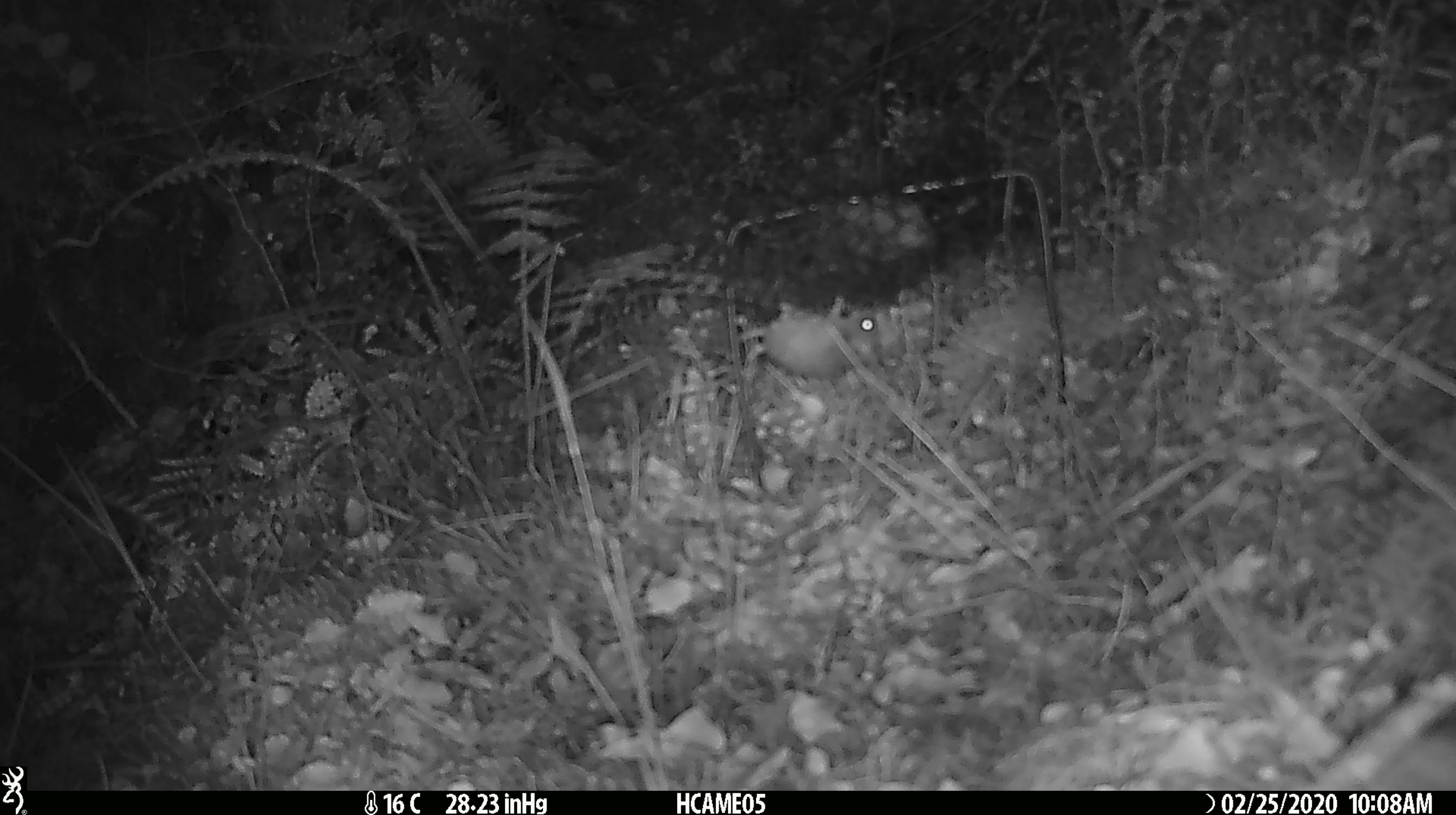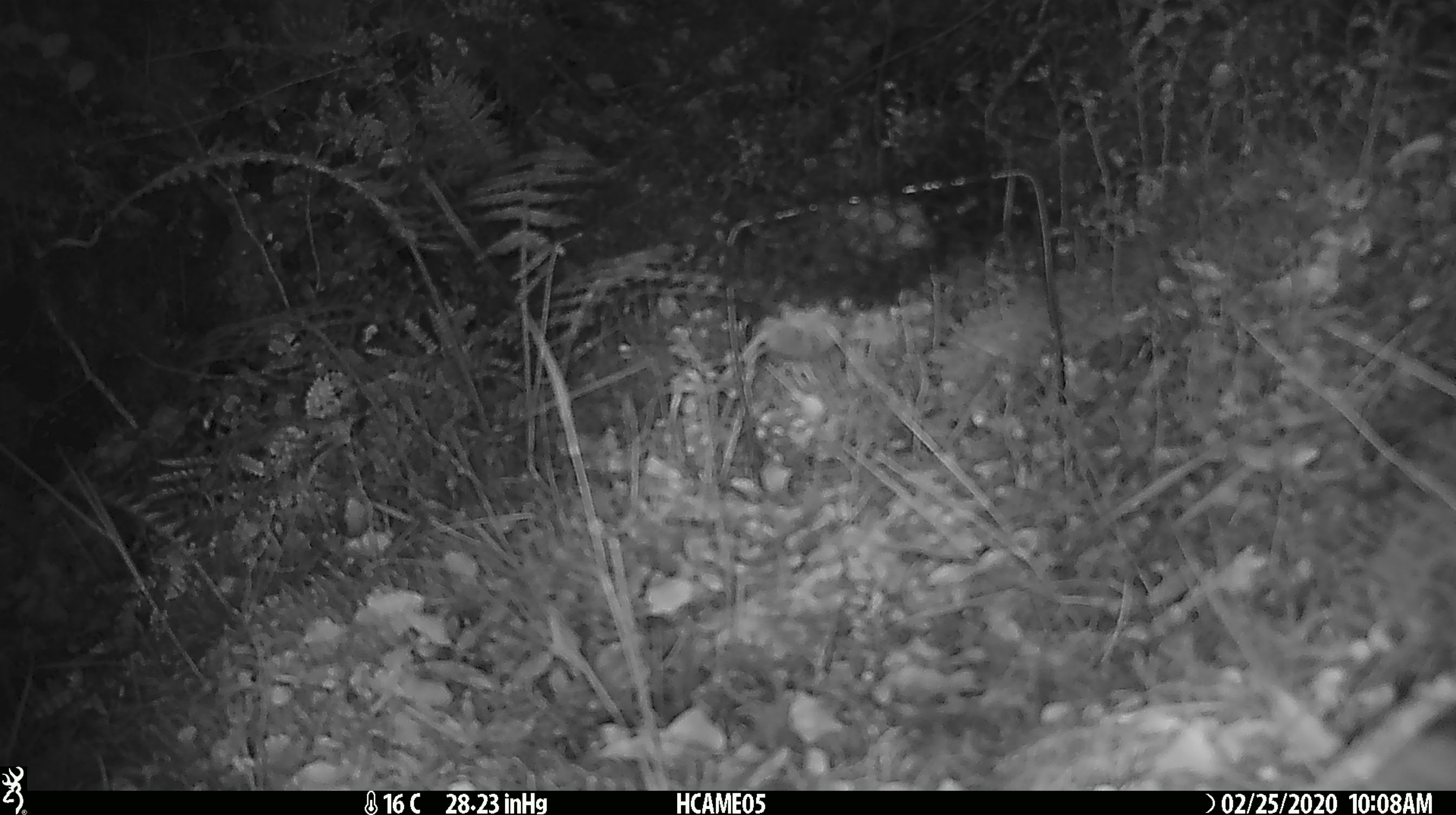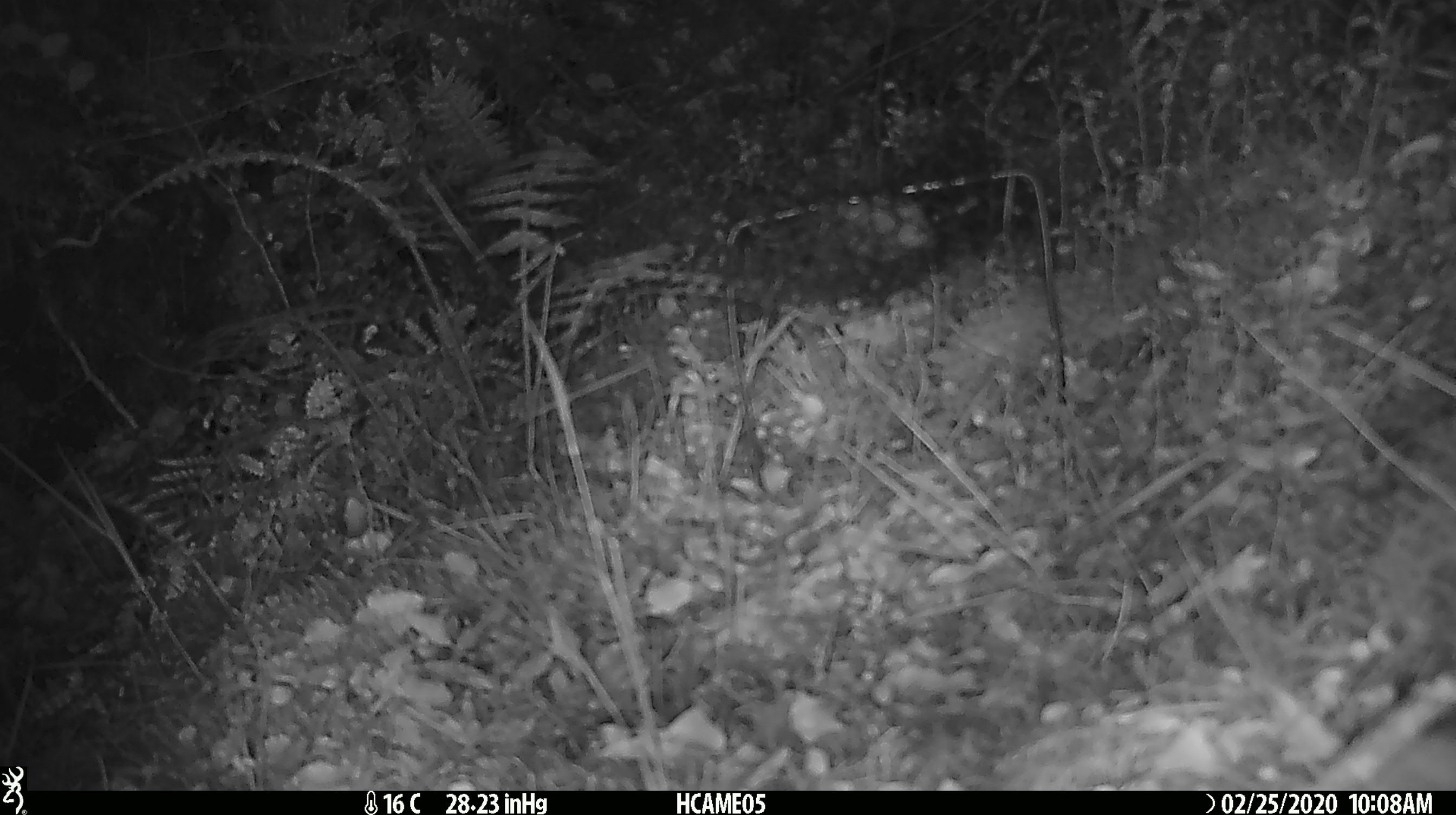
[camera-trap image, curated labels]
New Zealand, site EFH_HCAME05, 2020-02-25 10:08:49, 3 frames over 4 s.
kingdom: Animalia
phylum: Chordata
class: Mammalia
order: Rodentia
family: Muridae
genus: Mus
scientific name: Mus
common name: mouse